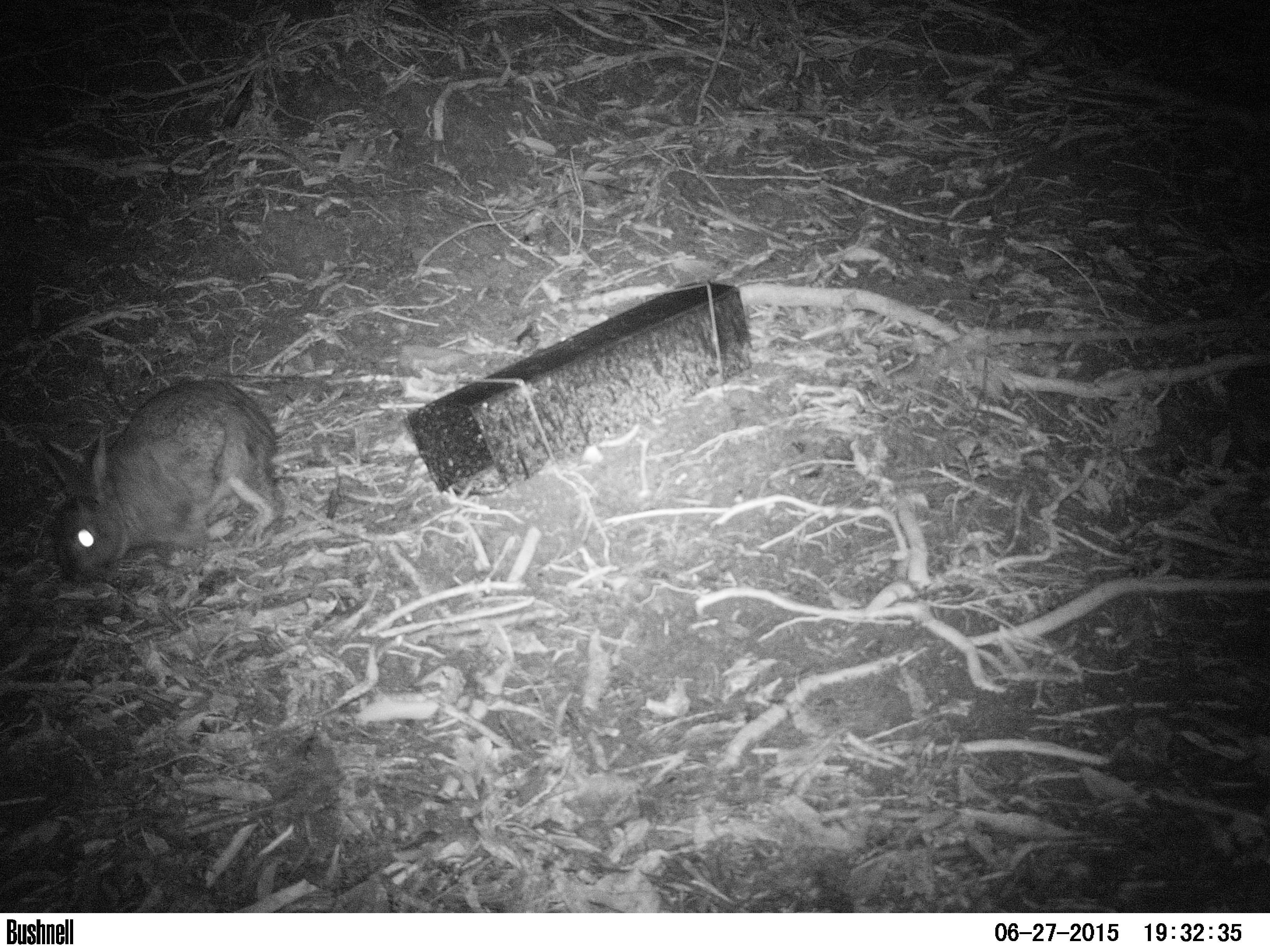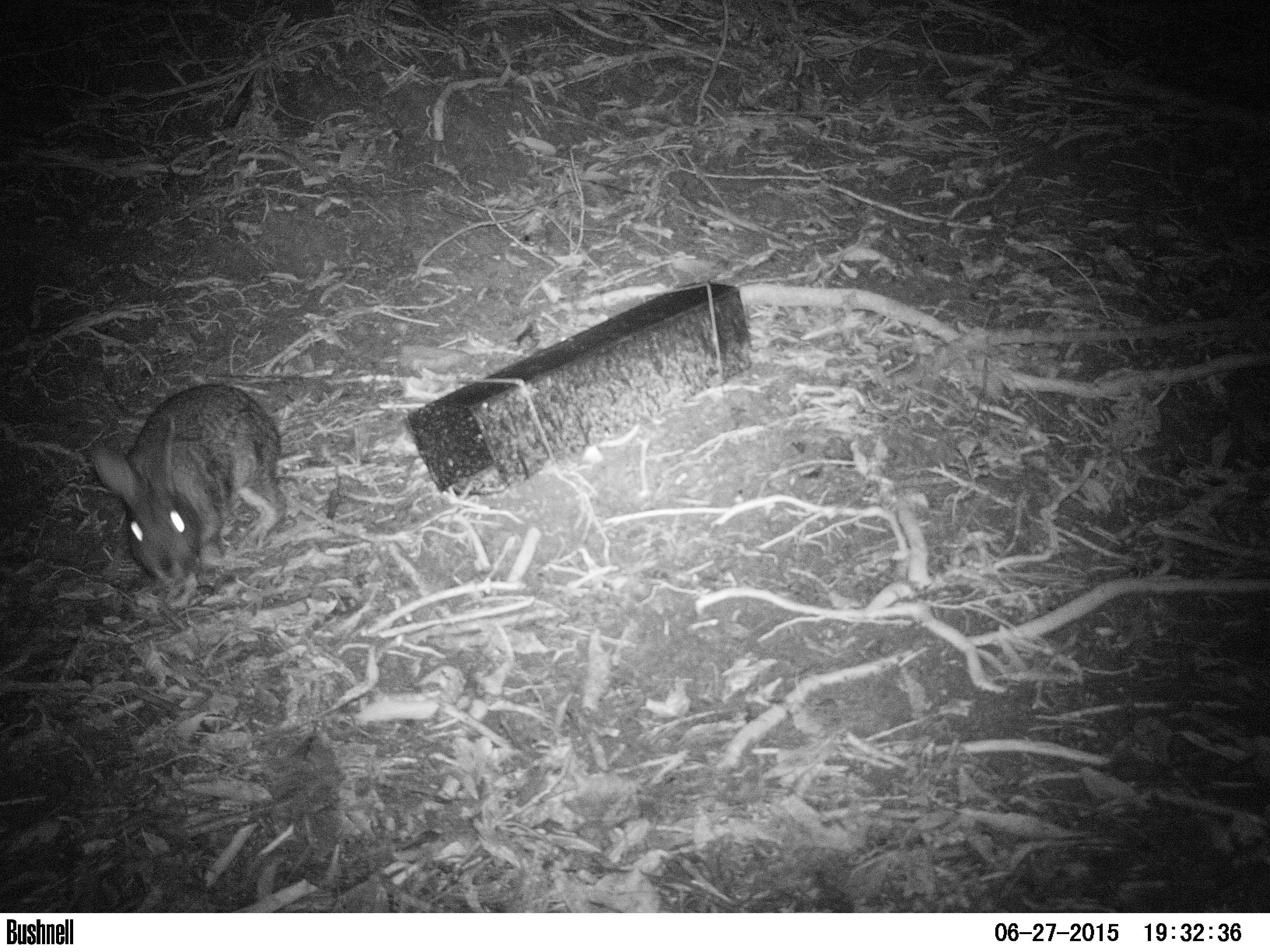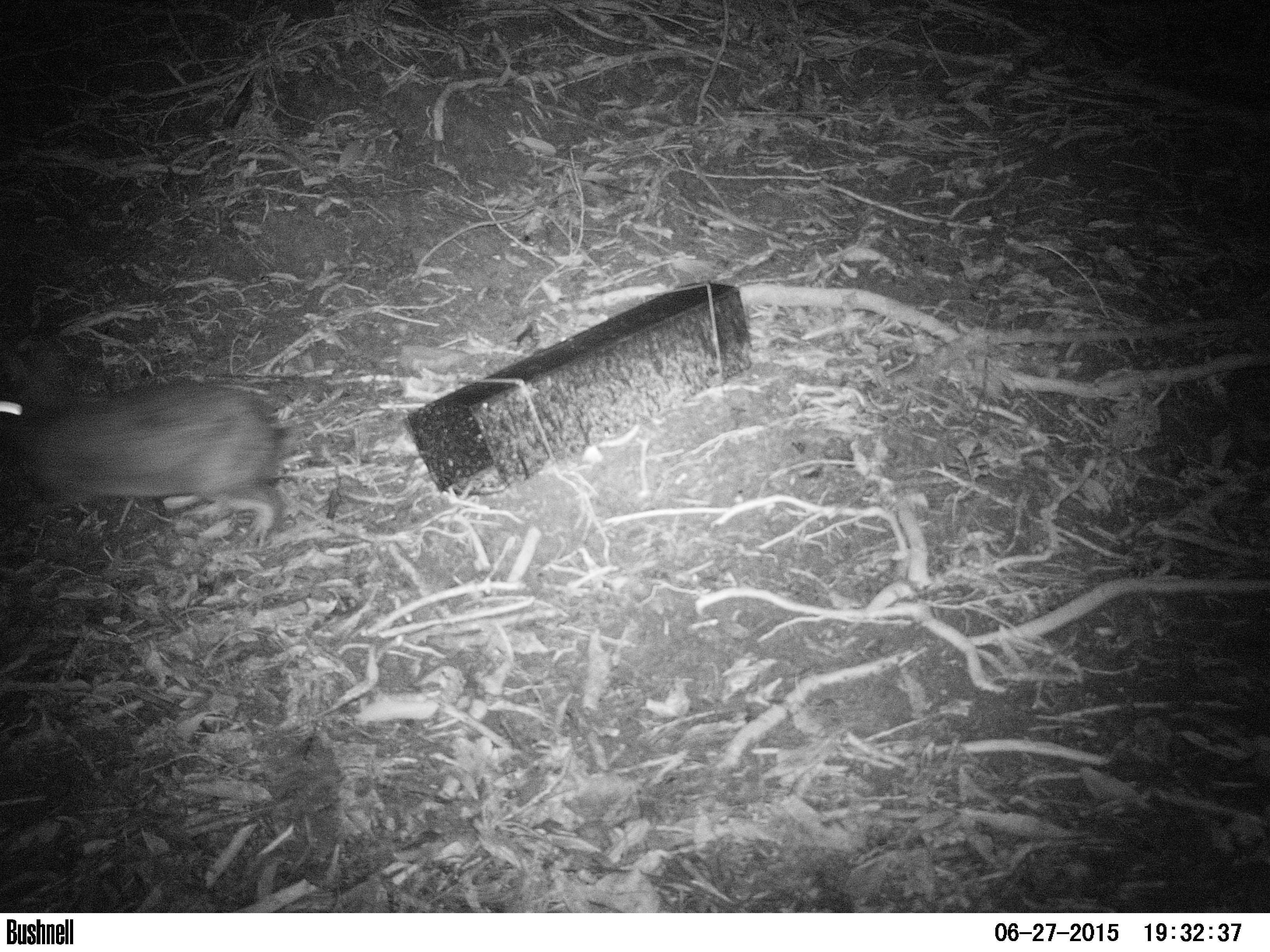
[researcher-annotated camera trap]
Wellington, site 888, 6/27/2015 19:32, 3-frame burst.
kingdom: Animalia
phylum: Chordata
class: Mammalia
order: Lagomorpha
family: Leporidae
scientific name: Leporidae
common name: rabbit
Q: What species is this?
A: Rabbit (Leporidae).